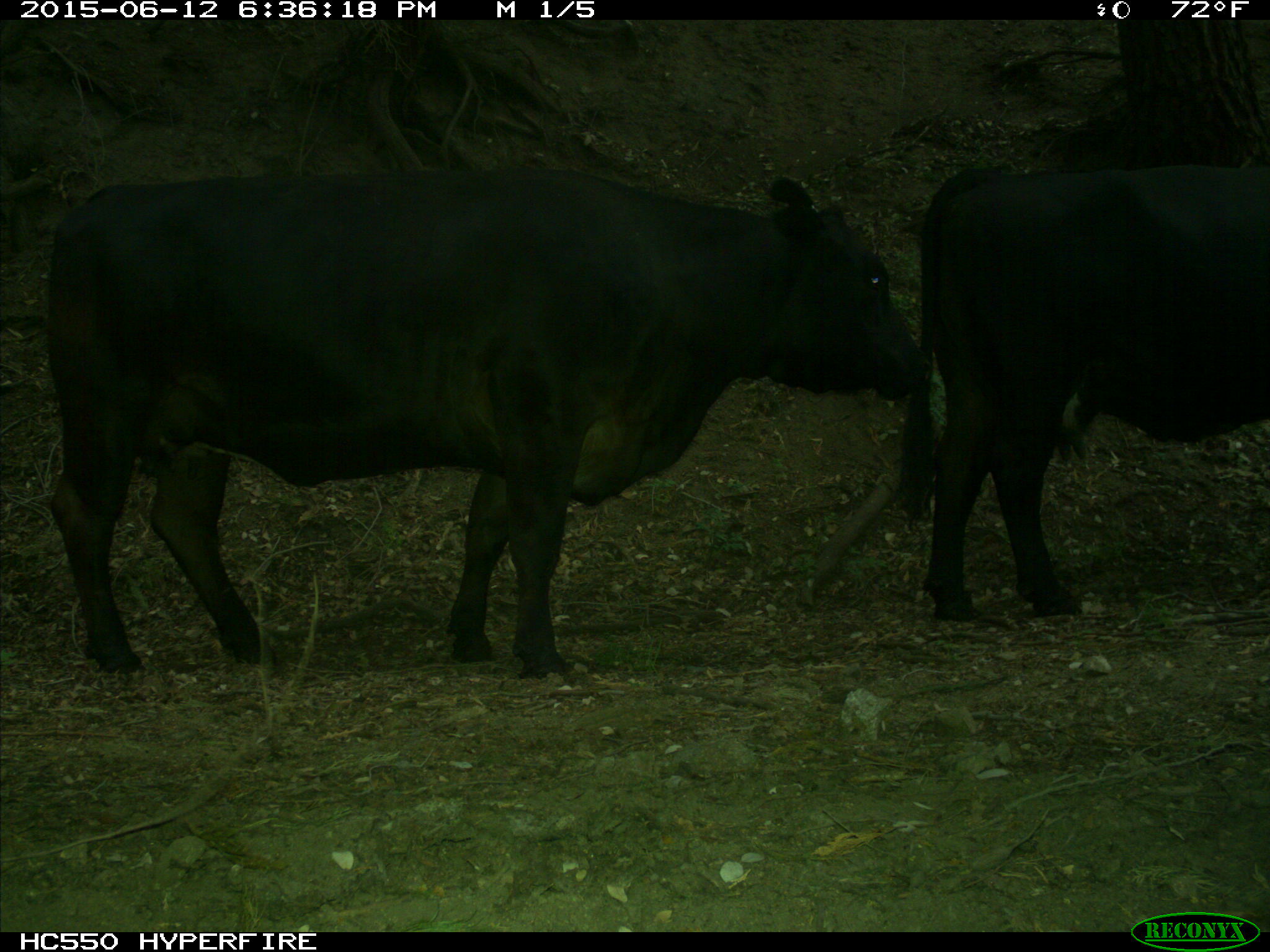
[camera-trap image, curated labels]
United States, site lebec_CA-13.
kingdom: Animalia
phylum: Chordata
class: Mammalia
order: Artiodactyla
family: Bovidae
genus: Bos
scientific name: Bos taurus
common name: domestic cow